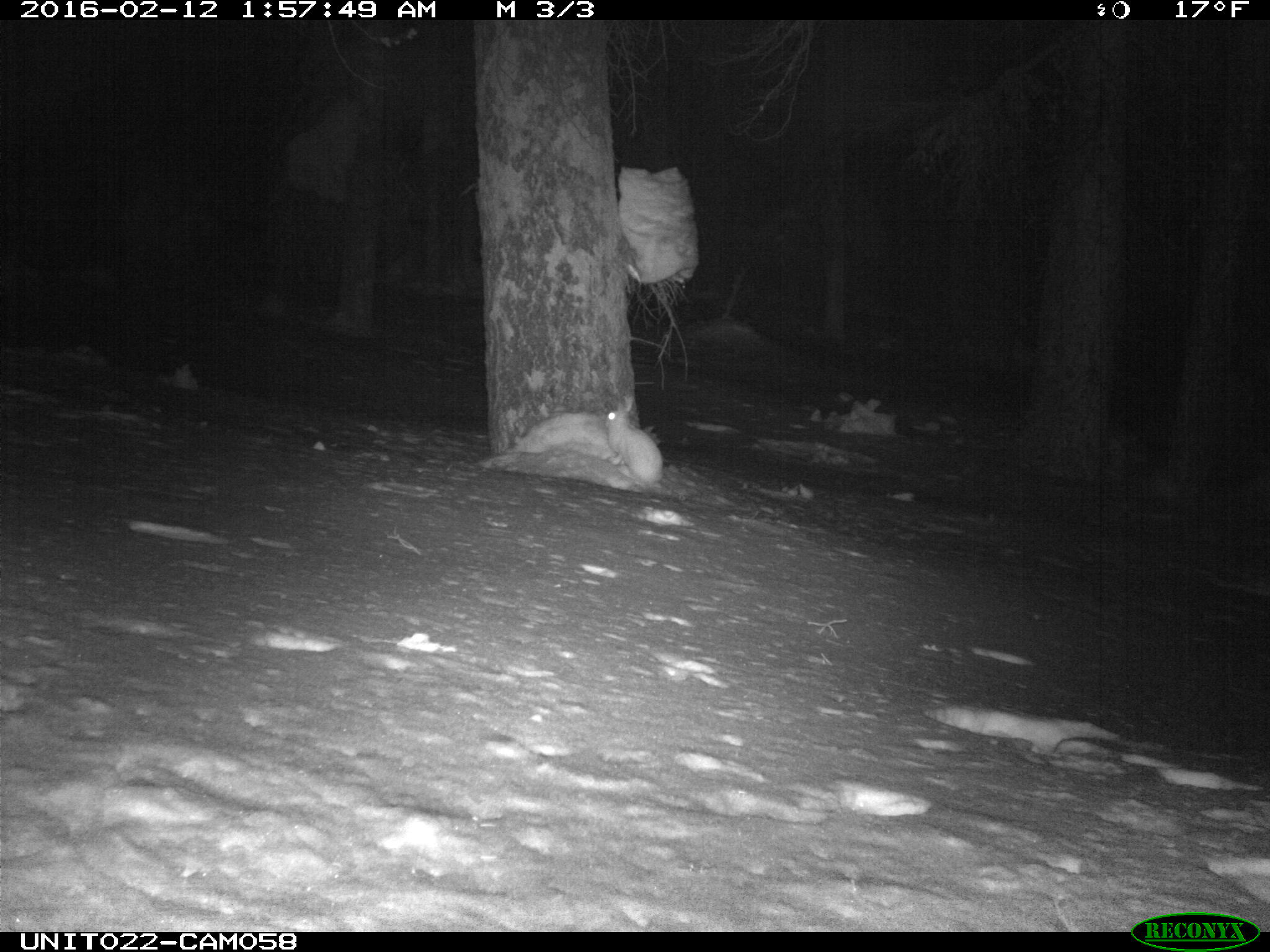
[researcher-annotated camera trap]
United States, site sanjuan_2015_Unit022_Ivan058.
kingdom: Animalia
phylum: Chordata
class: Mammalia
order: Lagomorpha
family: Leporidae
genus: Lepus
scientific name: Lepus americanus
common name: snowshoe hare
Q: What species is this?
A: Lepus americanus (snowshoe hare).